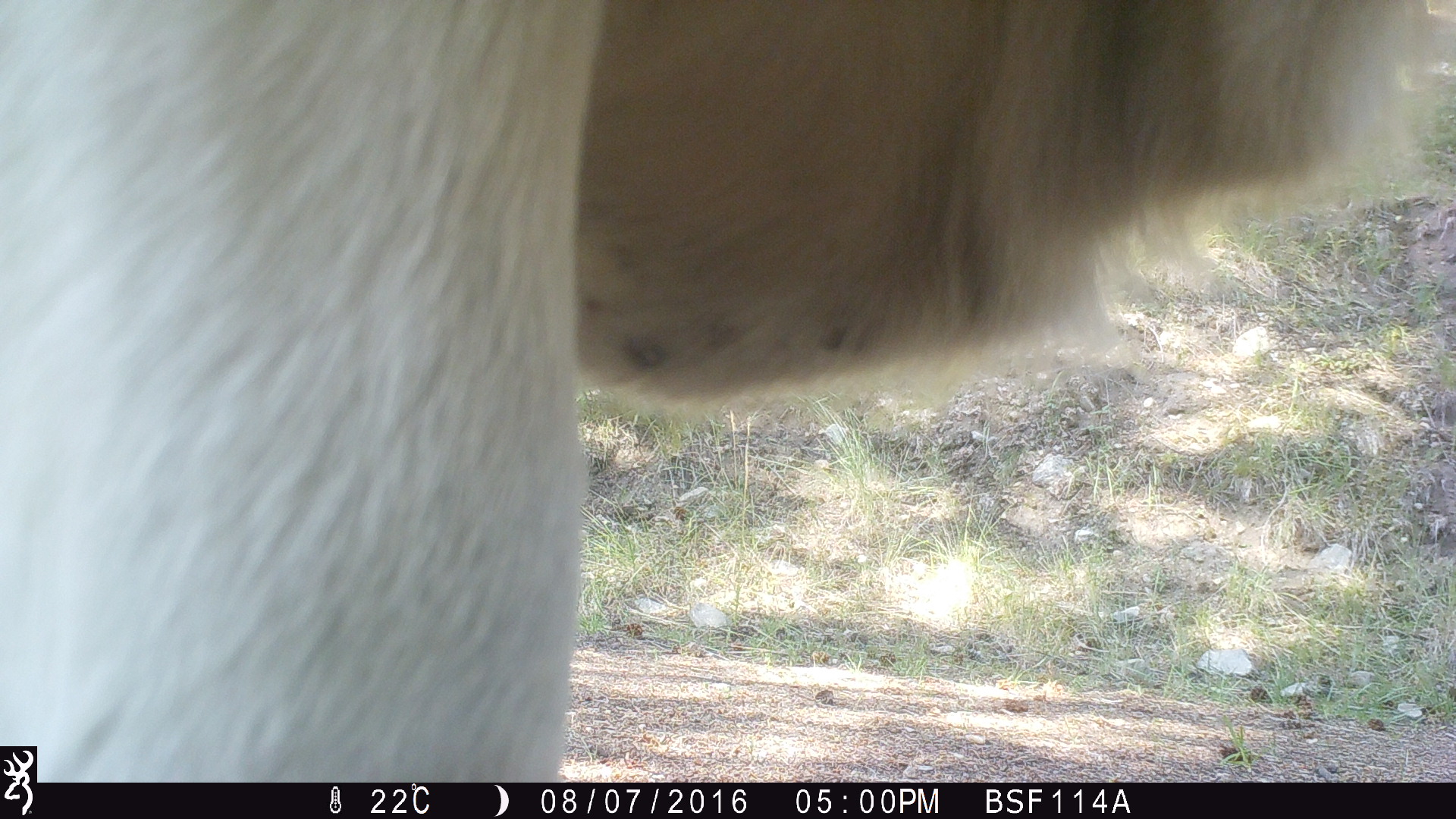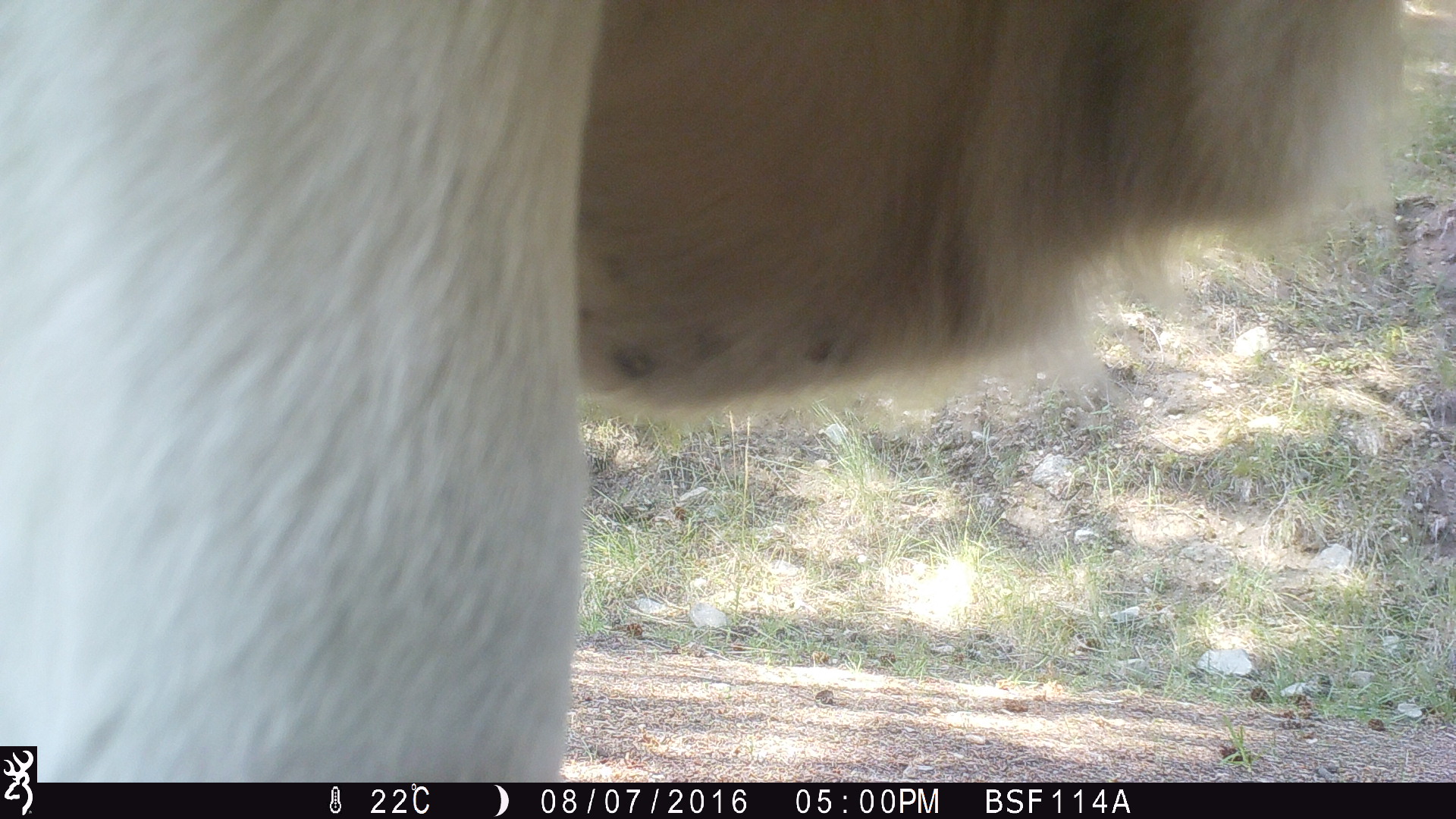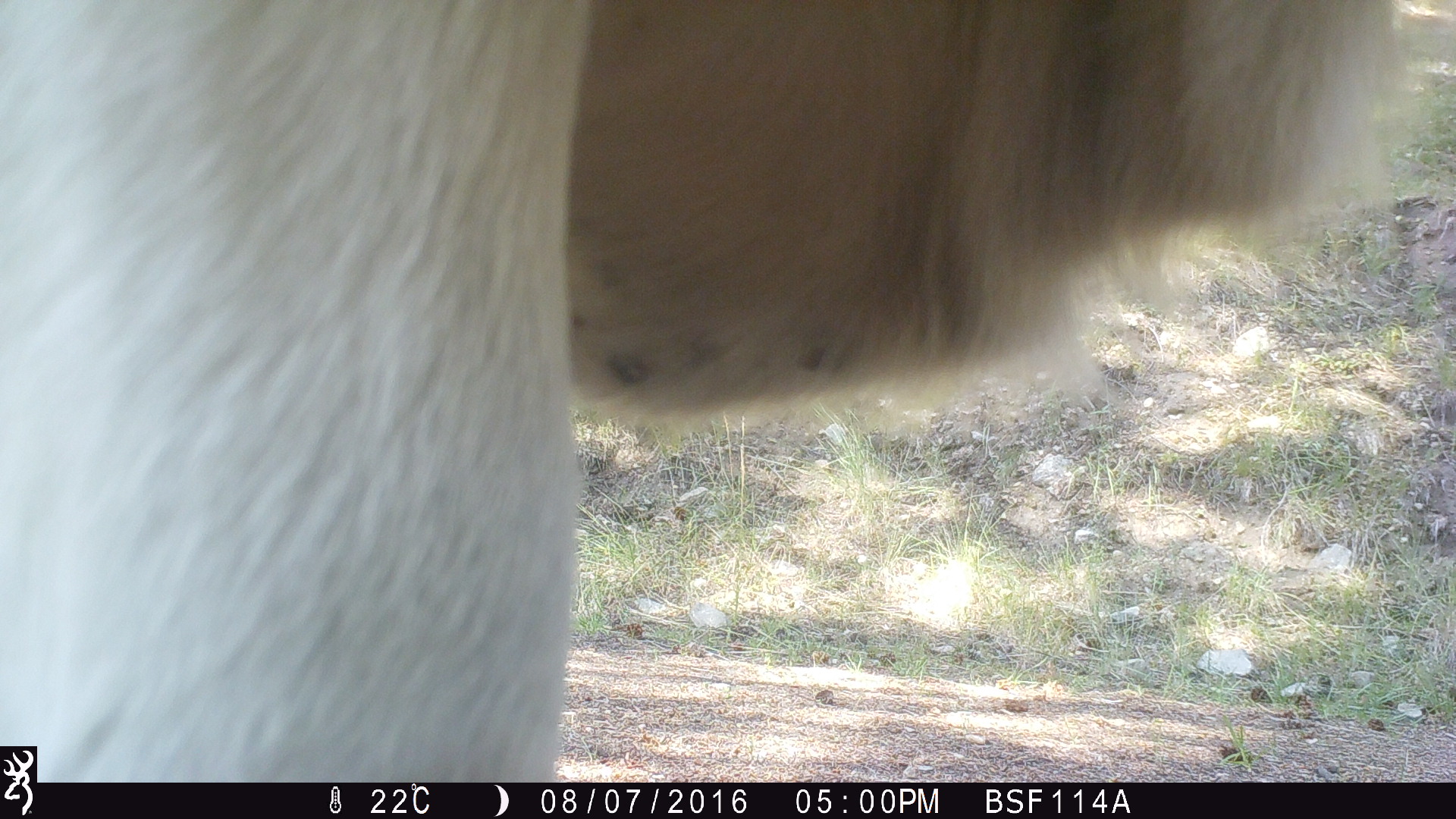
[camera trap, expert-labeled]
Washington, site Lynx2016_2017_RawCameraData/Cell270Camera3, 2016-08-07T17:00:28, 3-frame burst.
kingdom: Animalia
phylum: Chordata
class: Mammalia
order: Artiodactyla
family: Bovidae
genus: Bos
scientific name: Bos taurus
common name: domestic cattle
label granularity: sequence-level